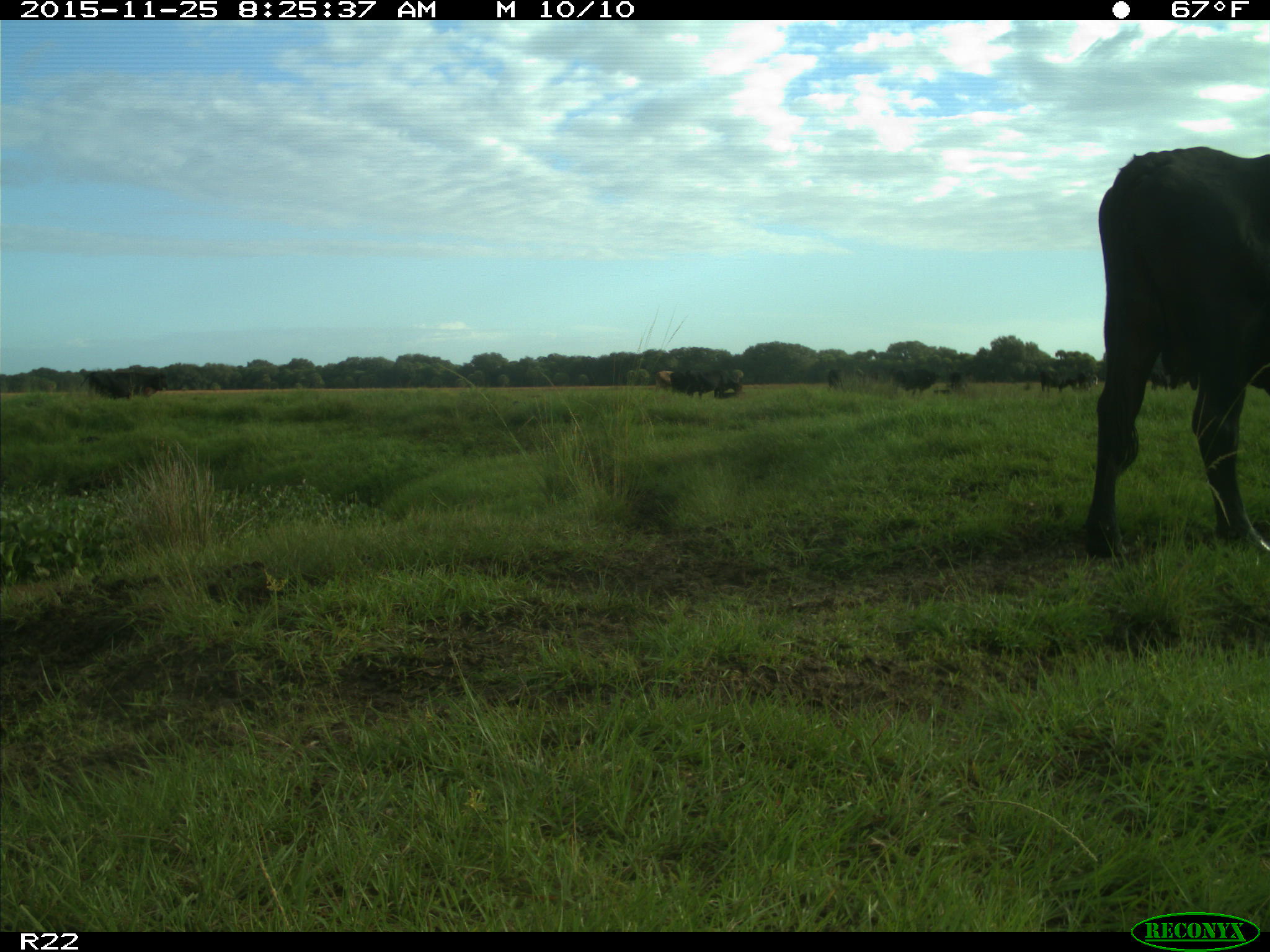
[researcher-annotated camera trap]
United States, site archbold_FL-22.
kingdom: Animalia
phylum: Chordata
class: Mammalia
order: Artiodactyla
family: Bovidae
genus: Bos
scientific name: Bos taurus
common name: domestic cow